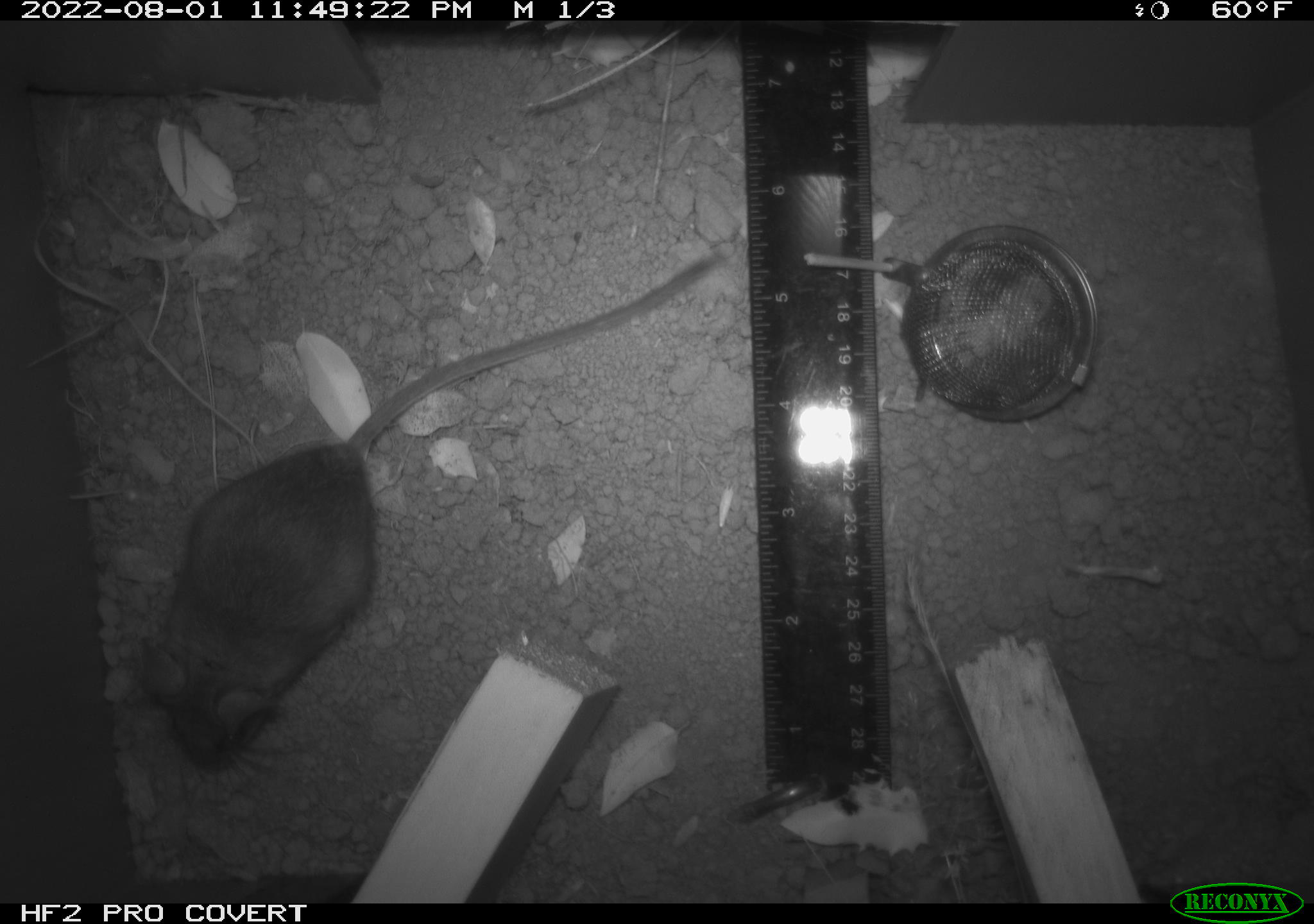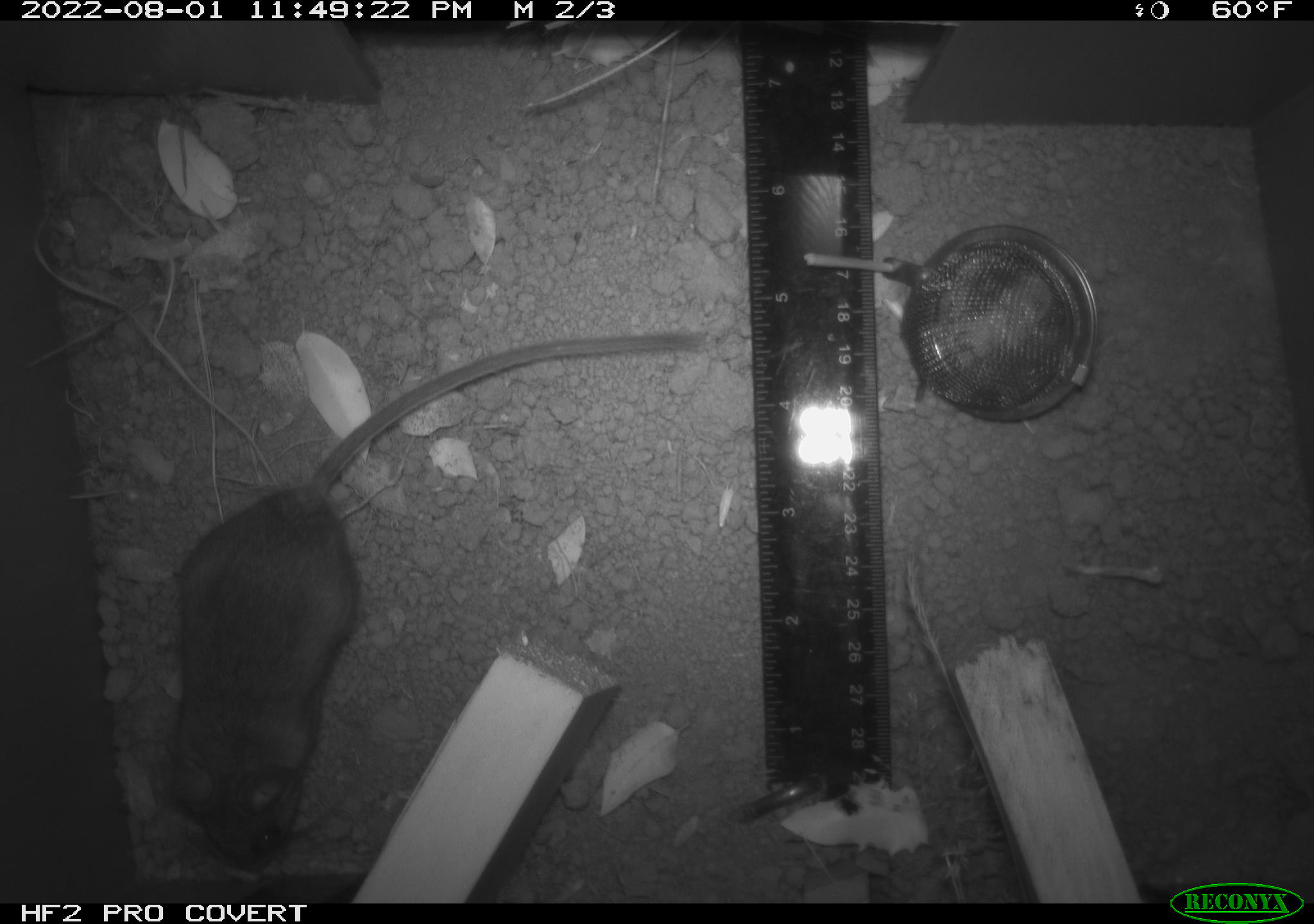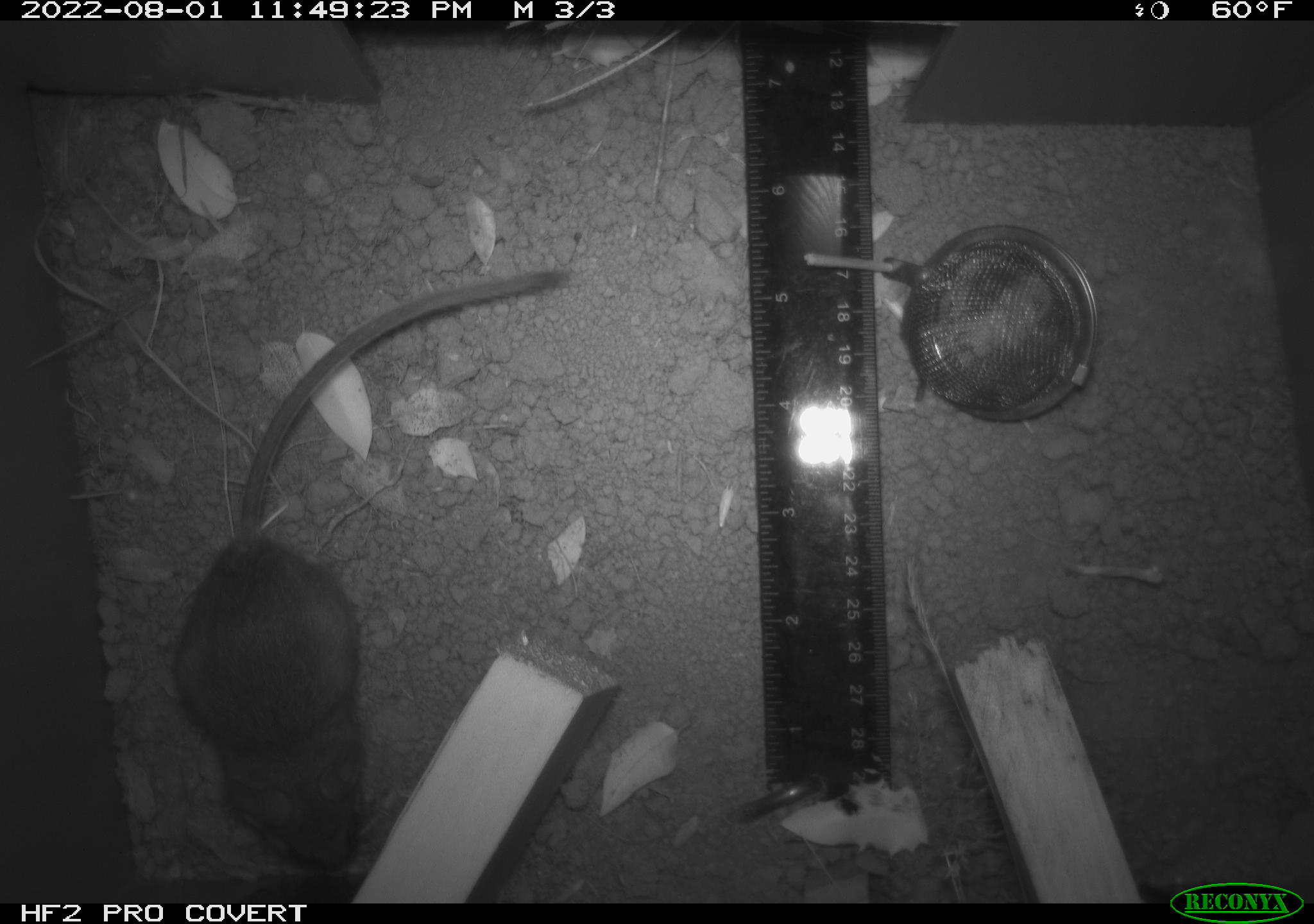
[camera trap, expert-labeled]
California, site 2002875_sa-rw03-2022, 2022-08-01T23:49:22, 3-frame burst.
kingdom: Animalia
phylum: Chordata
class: Mammalia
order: Rodentia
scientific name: Rodentia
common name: mouse species